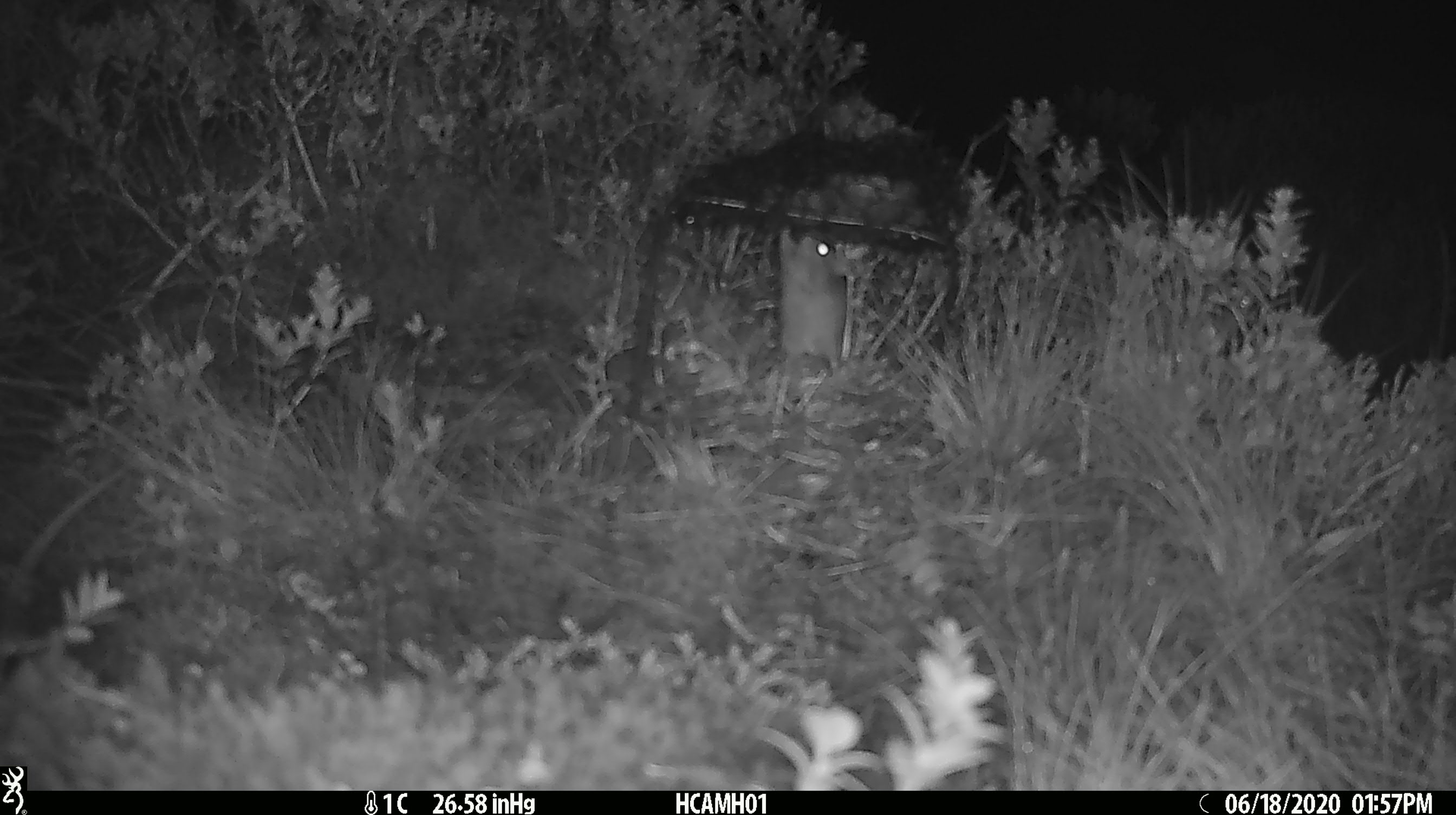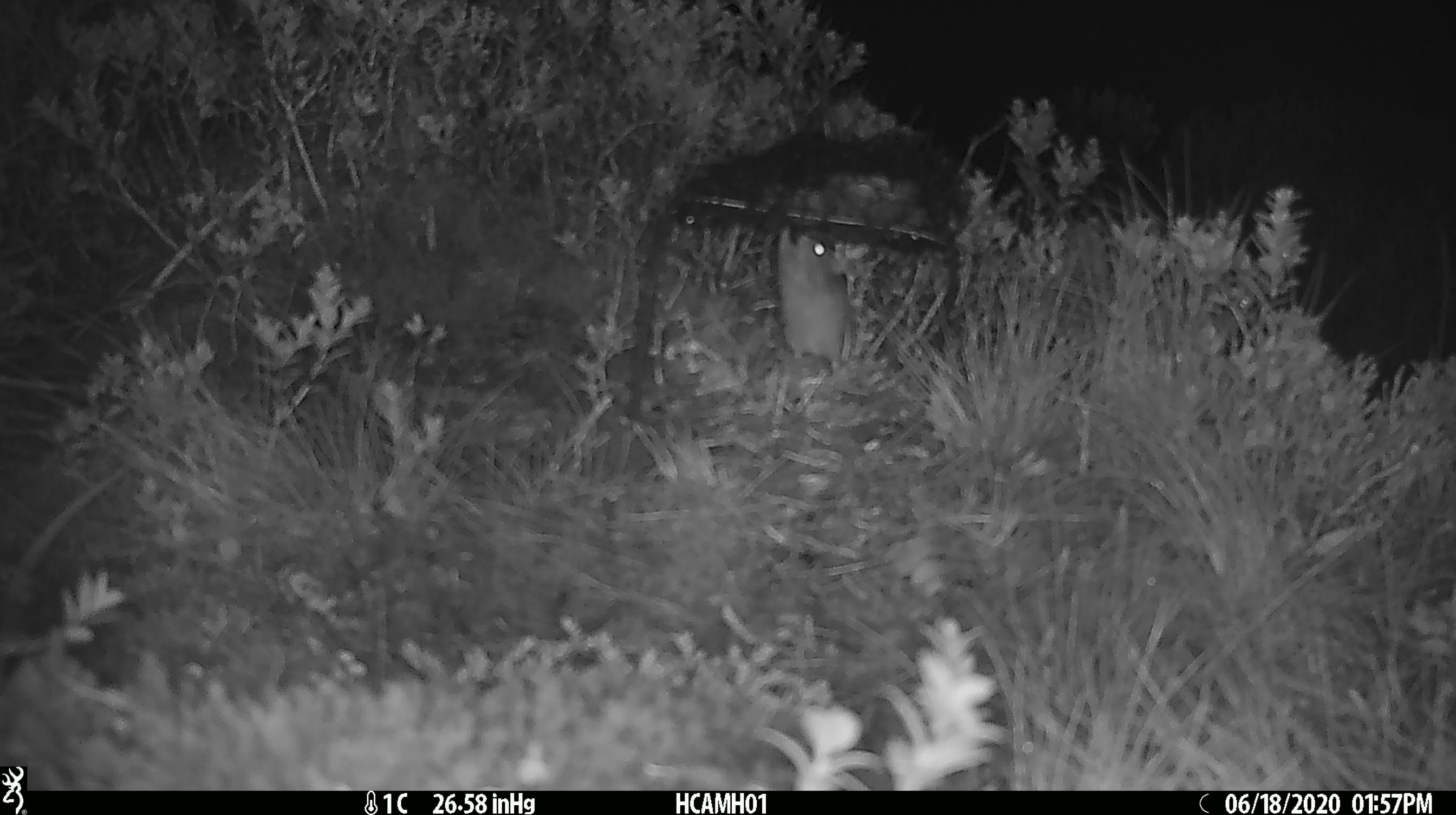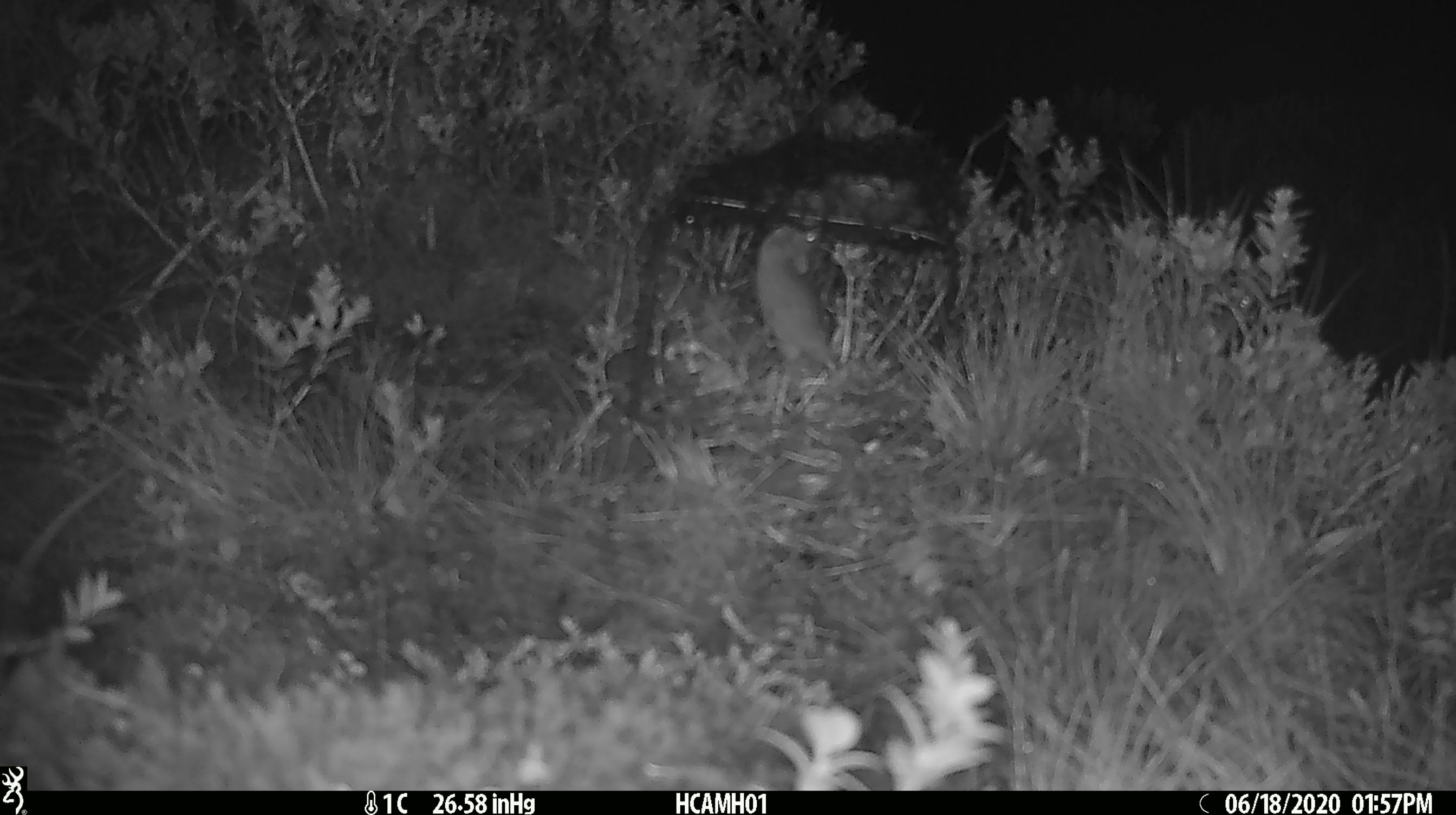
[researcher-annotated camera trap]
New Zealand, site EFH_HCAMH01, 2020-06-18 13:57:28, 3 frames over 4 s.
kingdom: Animalia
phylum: Chordata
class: Mammalia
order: Rodentia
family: Muridae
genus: Mus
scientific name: Mus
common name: mouse